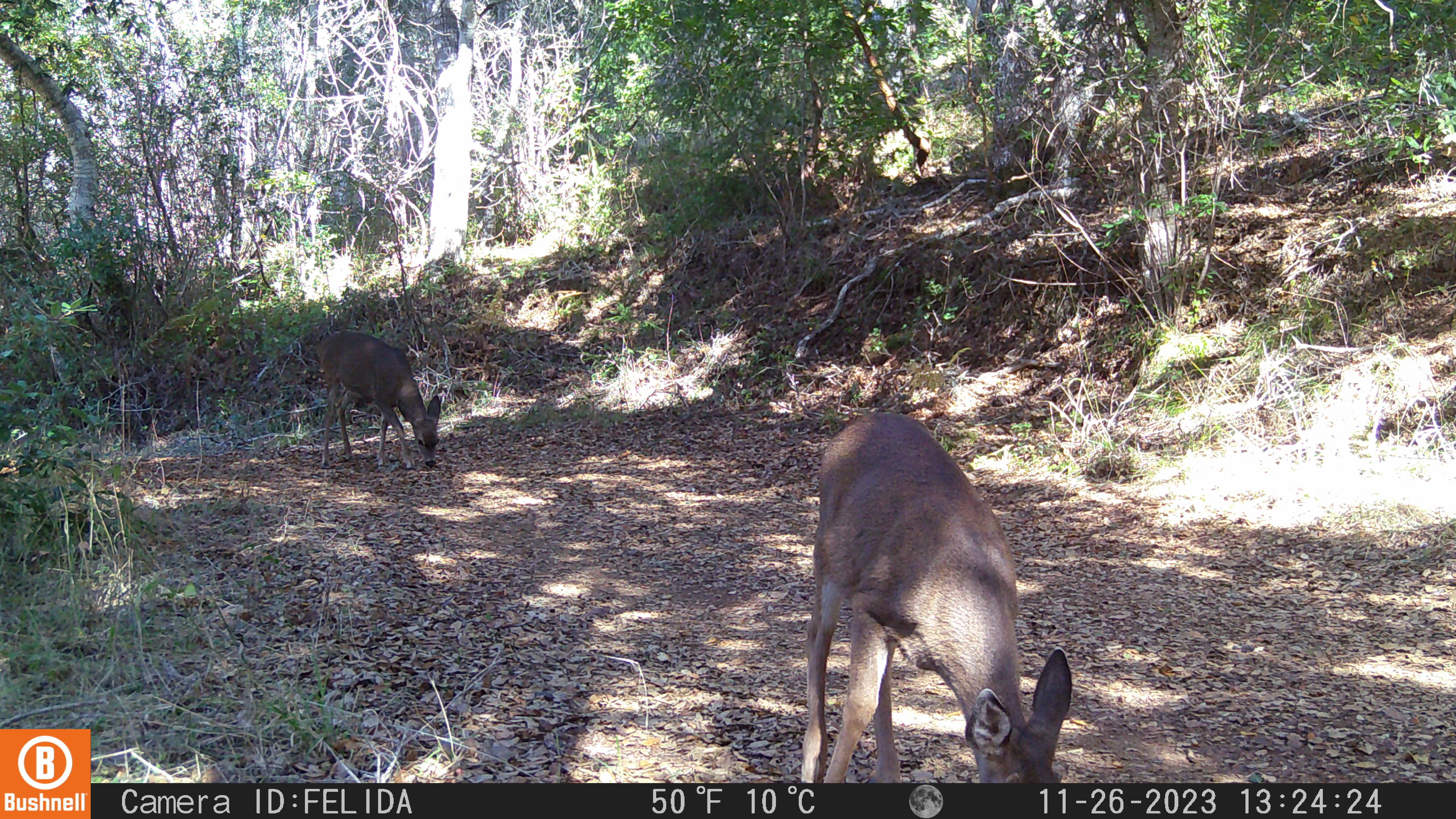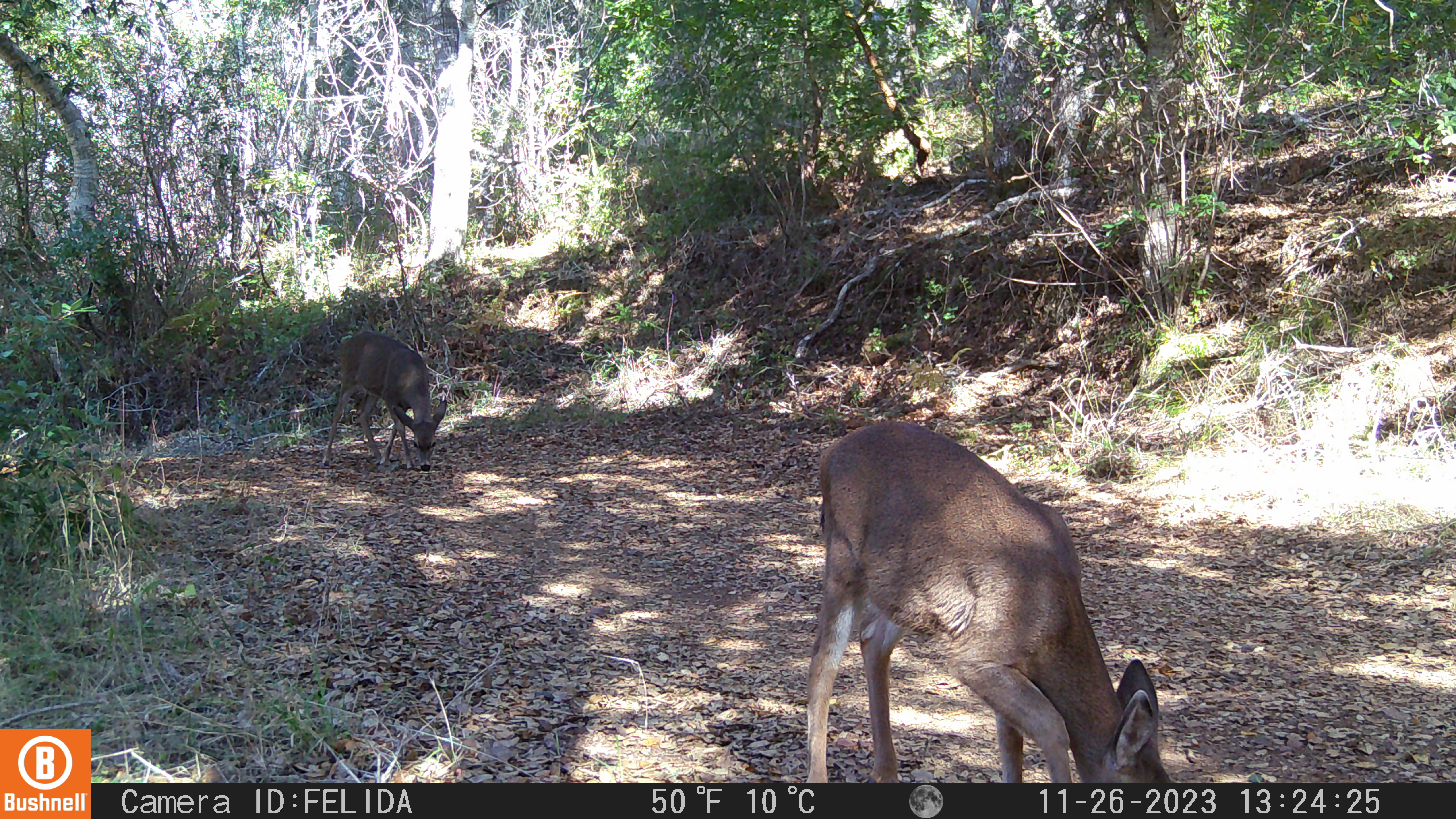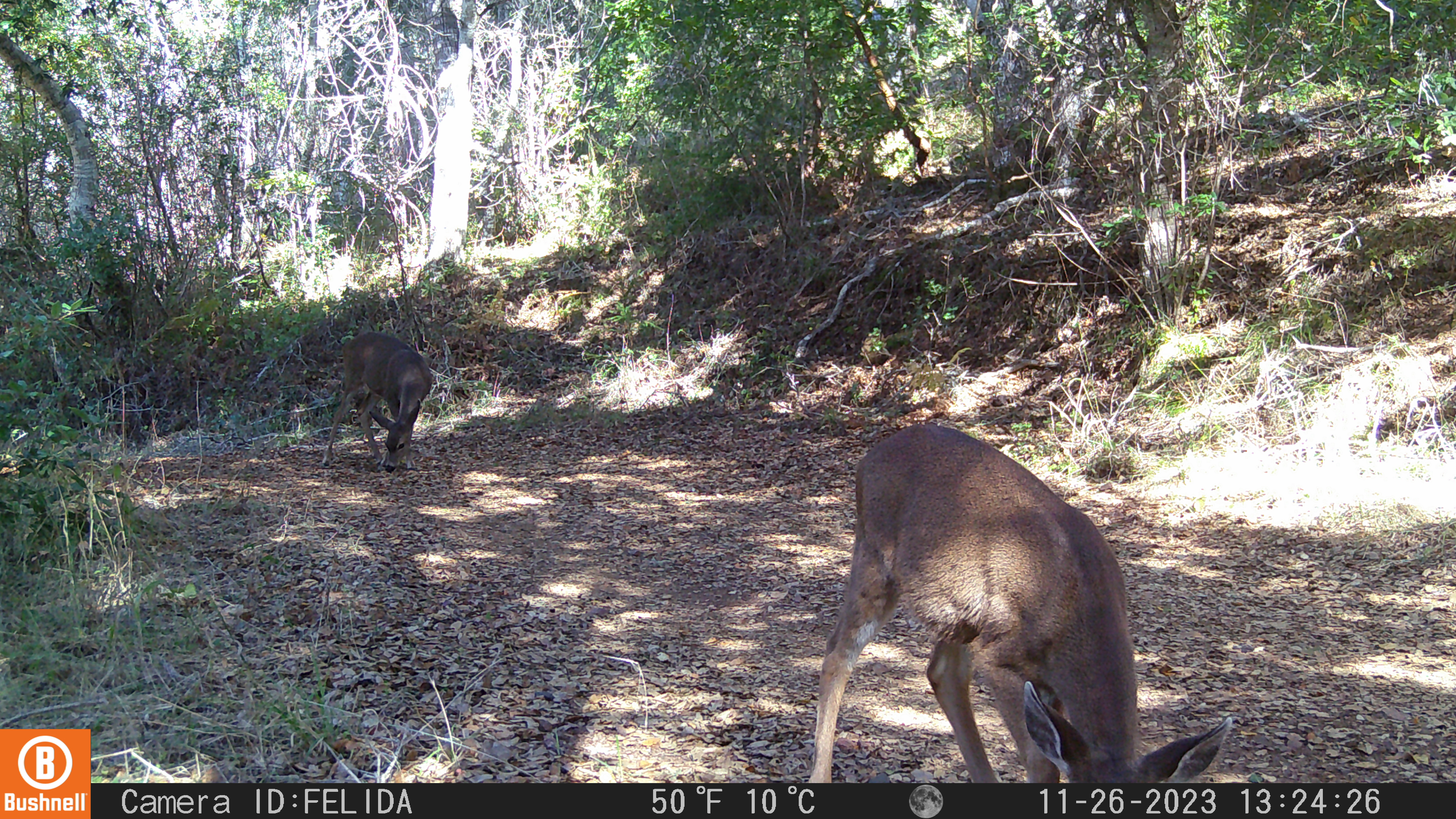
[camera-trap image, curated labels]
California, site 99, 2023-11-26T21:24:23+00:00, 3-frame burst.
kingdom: Animalia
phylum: Chordata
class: Mammalia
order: Artiodactyla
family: Cervidae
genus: Odocoileus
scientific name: Odocoileus hemionus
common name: mule deer